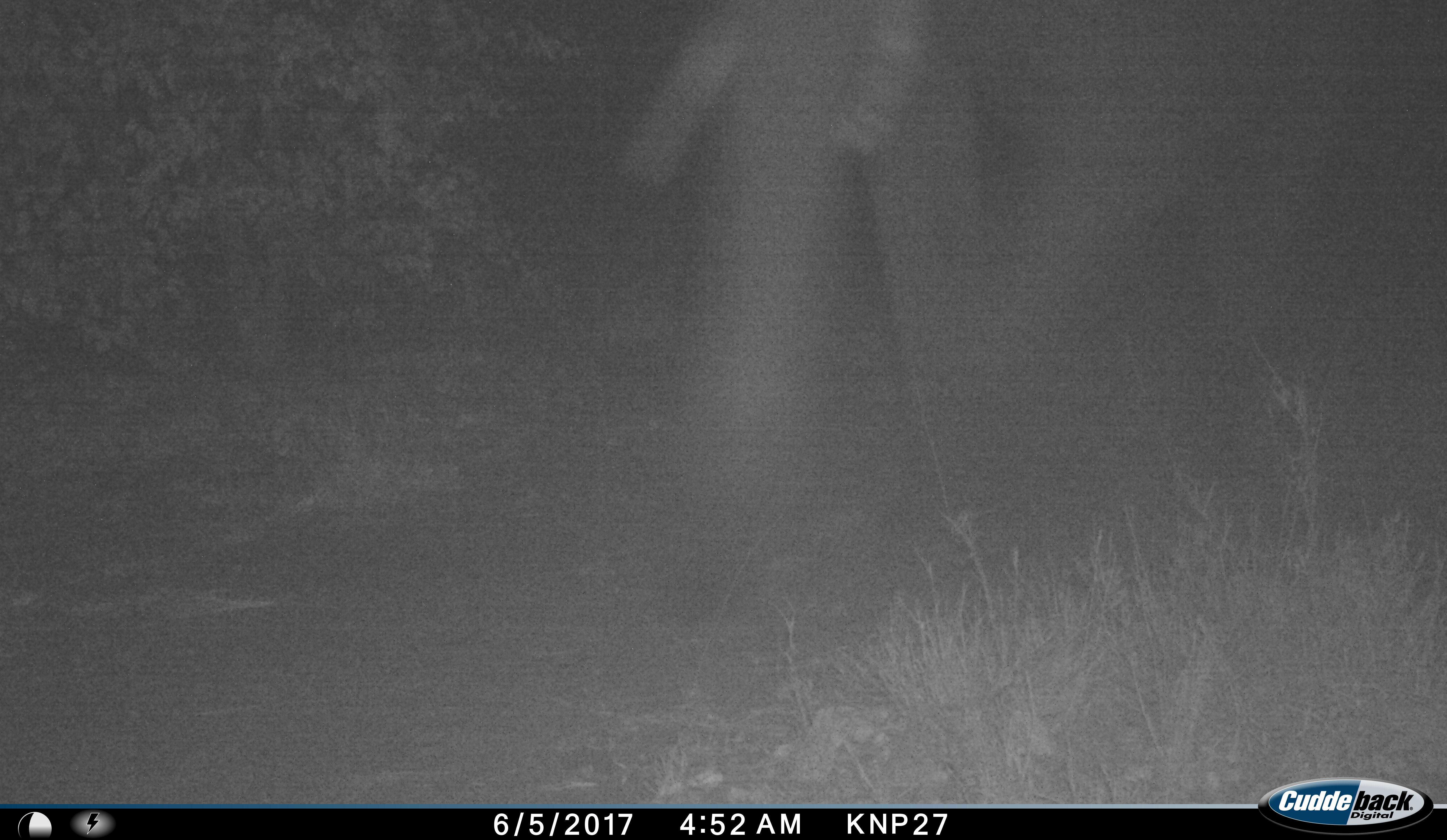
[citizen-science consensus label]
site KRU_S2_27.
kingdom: Animalia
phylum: Chordata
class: Mammalia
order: Proboscidea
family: Elephantidae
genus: Loxodonta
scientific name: Loxodonta africana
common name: african bush elephant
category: elephant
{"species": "elephant (african bush elephant) (Loxodonta africana)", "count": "1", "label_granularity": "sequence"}